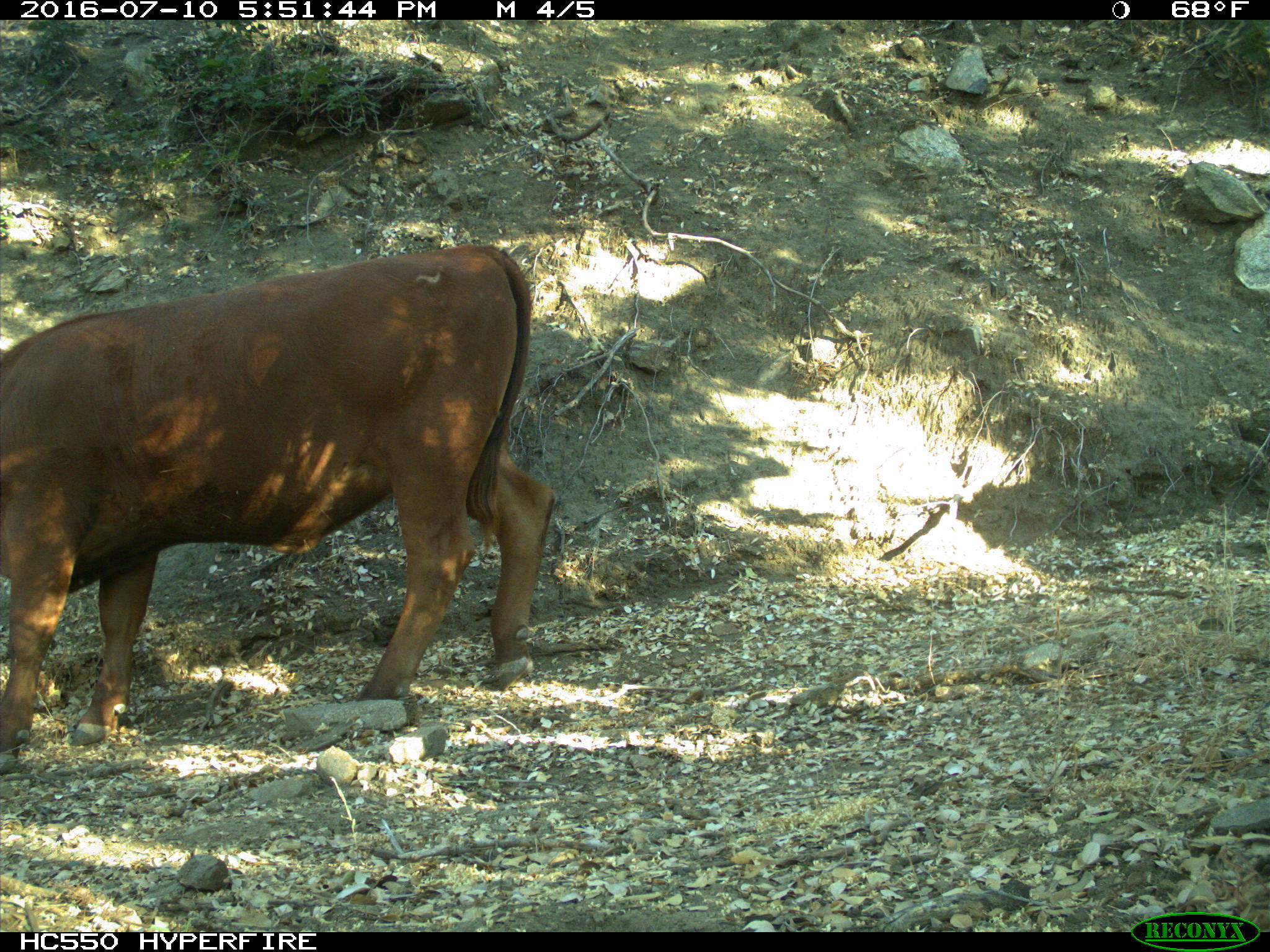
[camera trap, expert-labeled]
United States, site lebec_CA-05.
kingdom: Animalia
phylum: Chordata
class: Mammalia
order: Artiodactyla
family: Bovidae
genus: Bos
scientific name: Bos taurus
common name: domestic cow